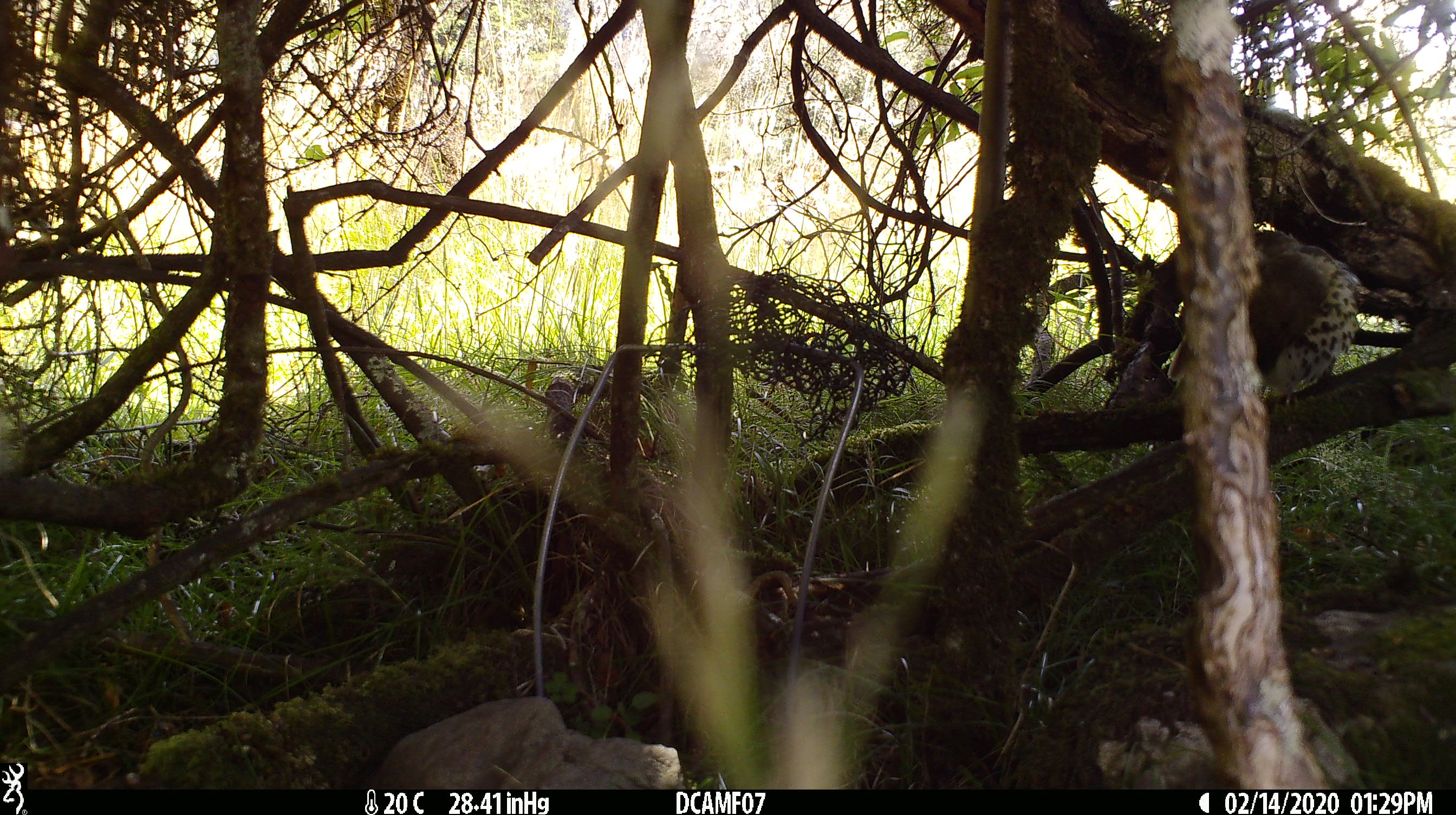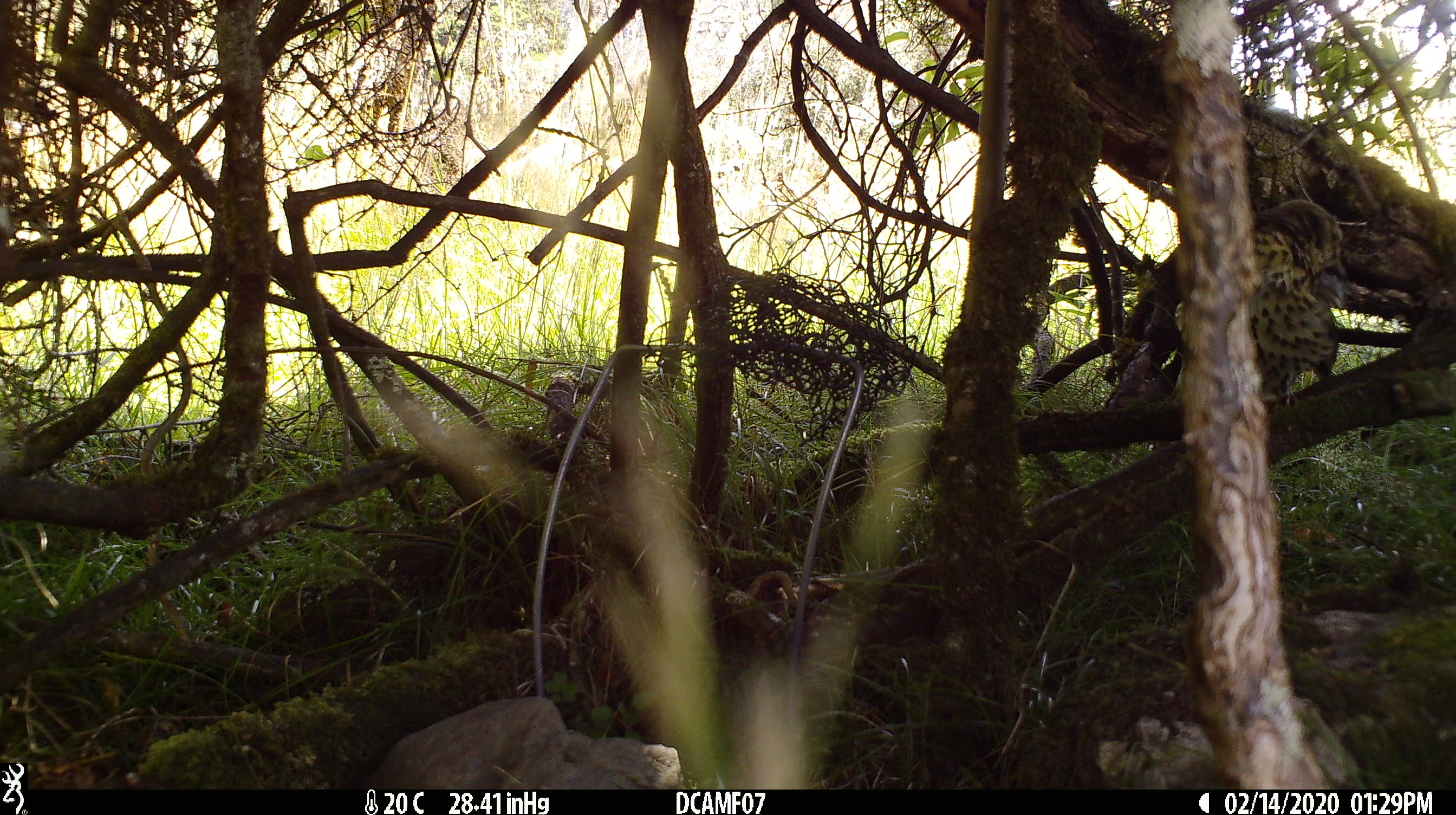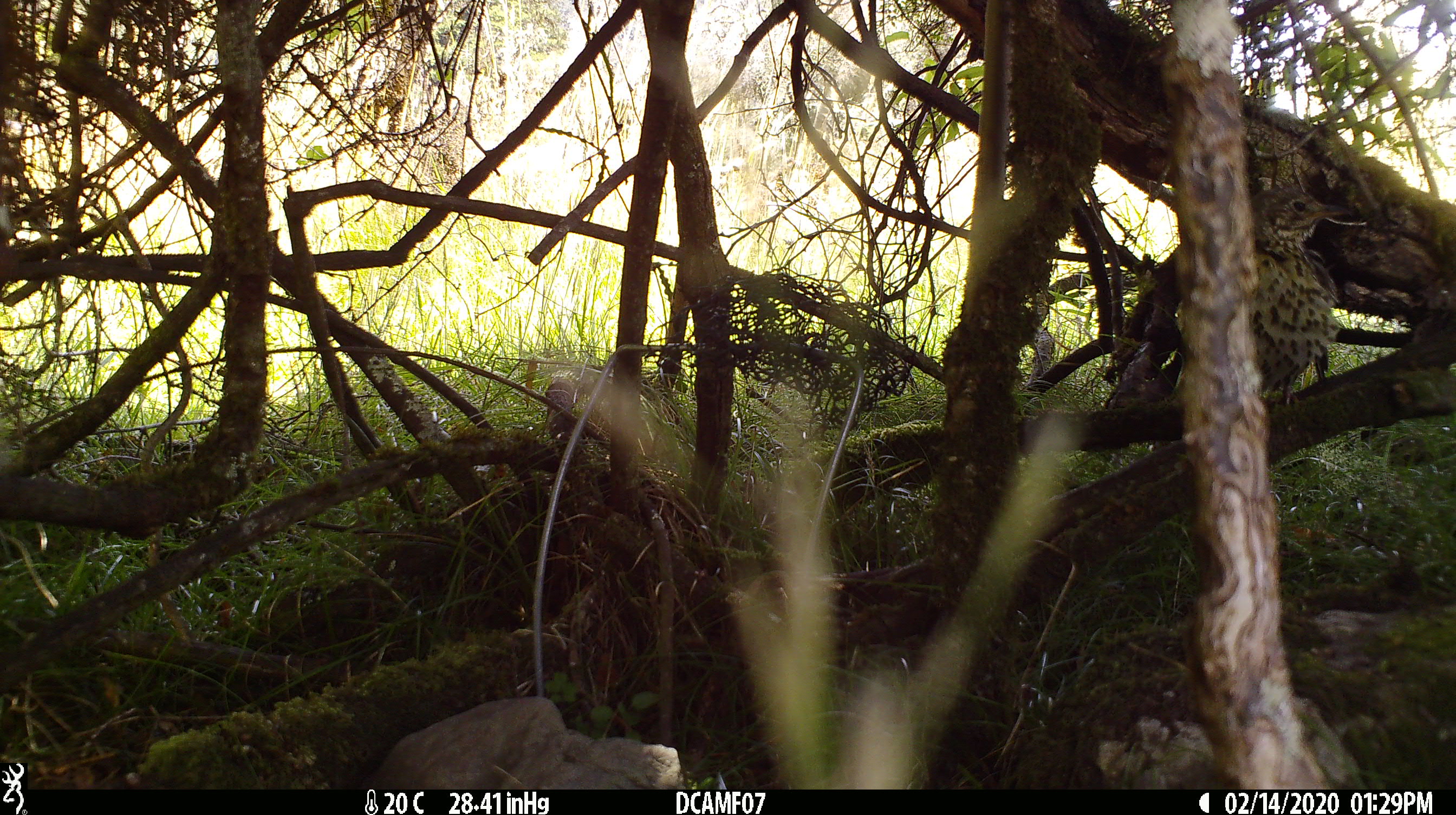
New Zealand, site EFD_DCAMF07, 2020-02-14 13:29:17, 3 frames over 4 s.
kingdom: Animalia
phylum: Chordata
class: Aves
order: Passeriformes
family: Turdidae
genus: Turdus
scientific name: Turdus philomelos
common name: song thrush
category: thrush